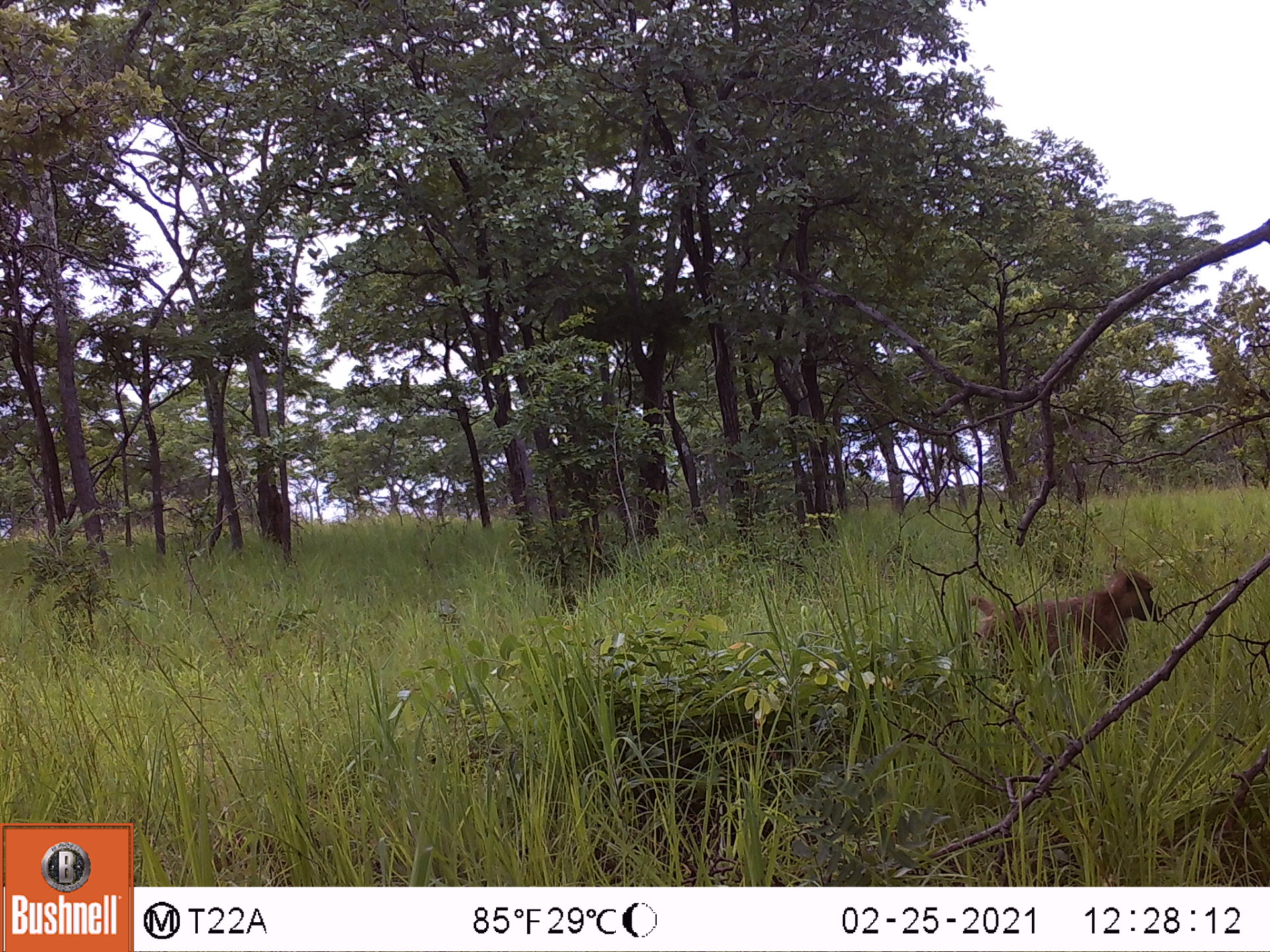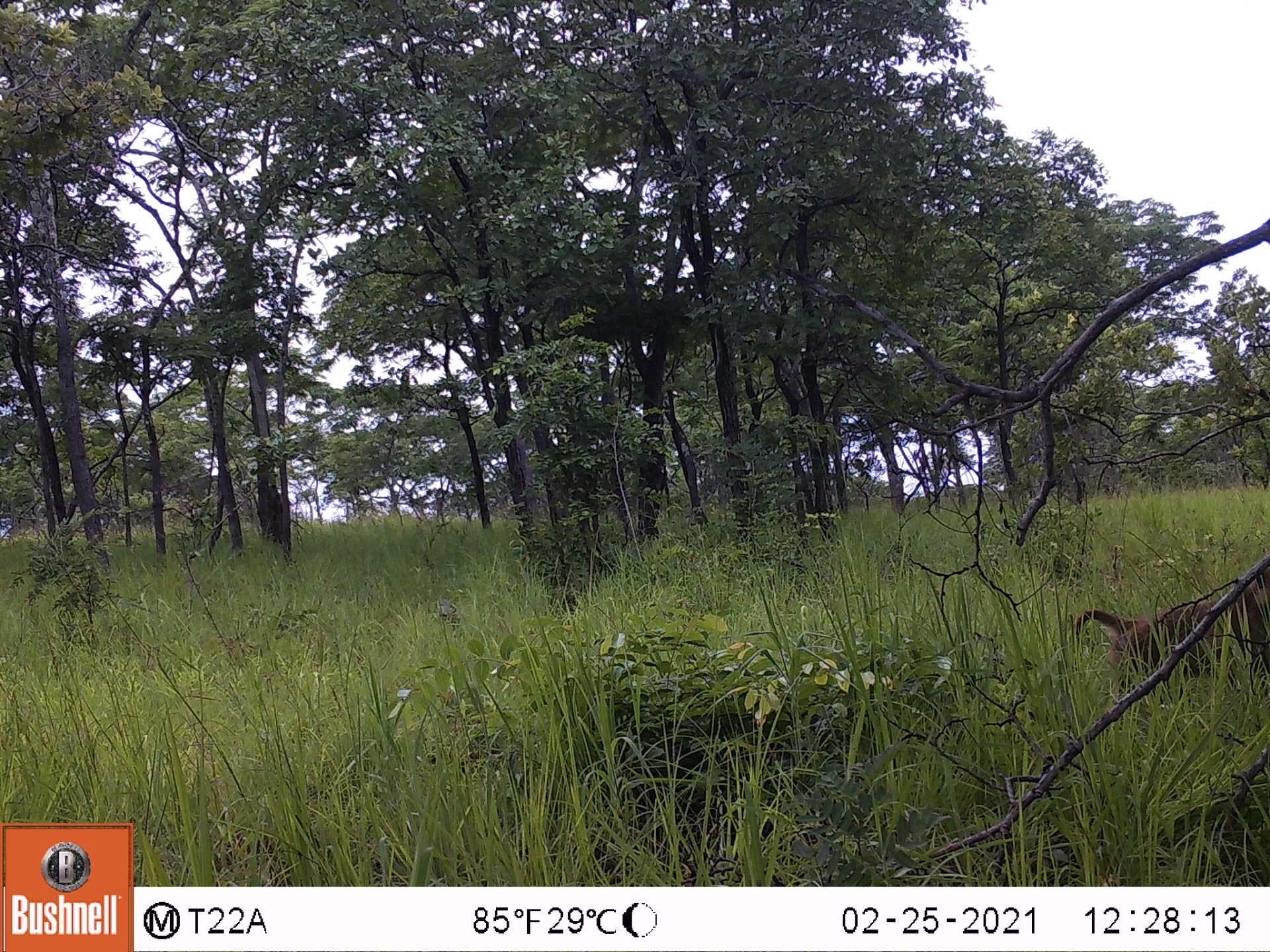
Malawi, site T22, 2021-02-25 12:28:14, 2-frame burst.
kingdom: Animalia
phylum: Chordata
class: Mammalia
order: Primates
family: Cercopithecidae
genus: Papio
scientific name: Papio cynocephalus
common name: yellow baboon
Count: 1.